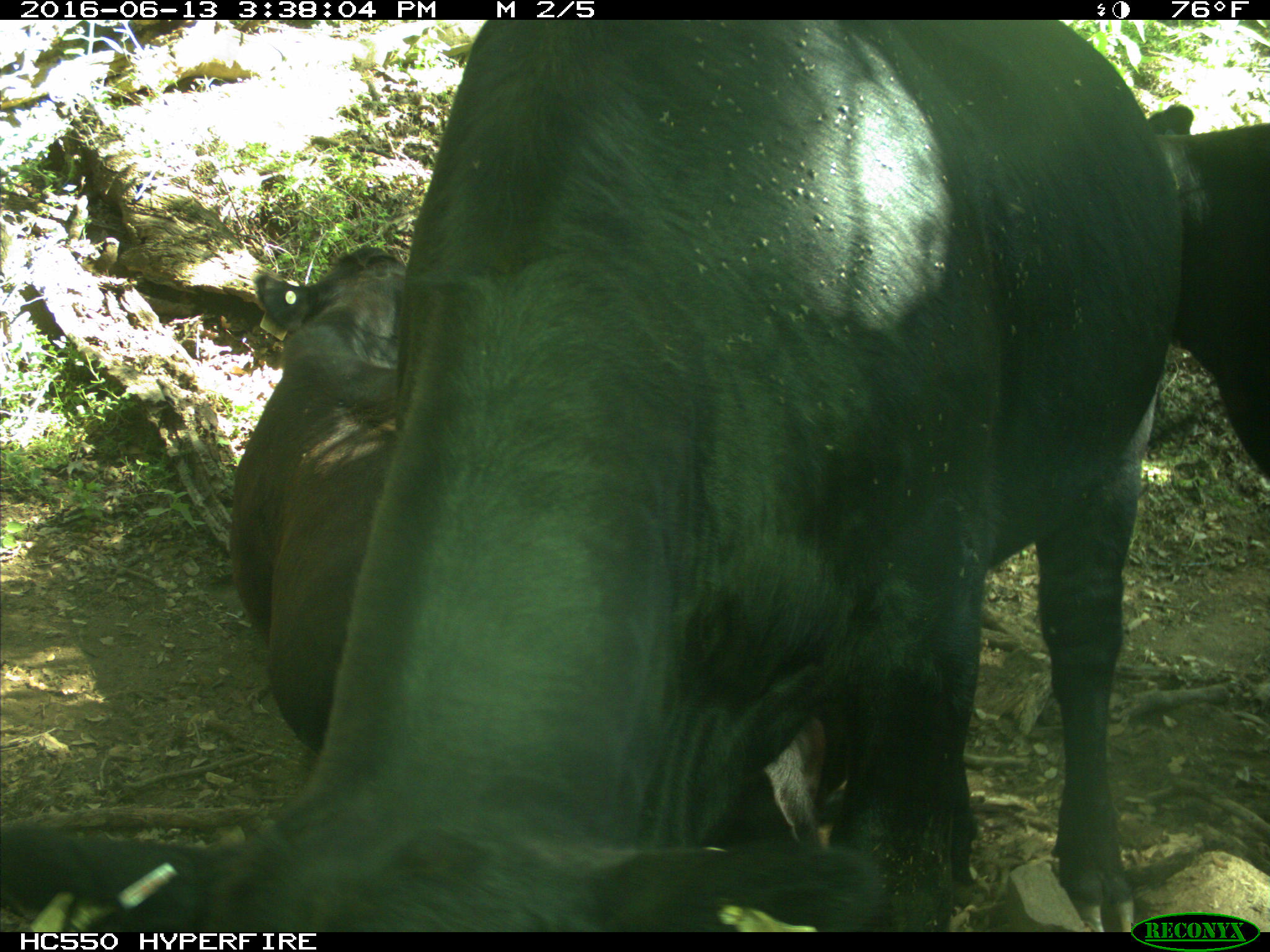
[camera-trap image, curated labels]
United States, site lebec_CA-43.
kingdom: Animalia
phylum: Chordata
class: Mammalia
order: Artiodactyla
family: Bovidae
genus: Bos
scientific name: Bos taurus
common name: domestic cow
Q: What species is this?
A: Bos taurus (domestic cow).